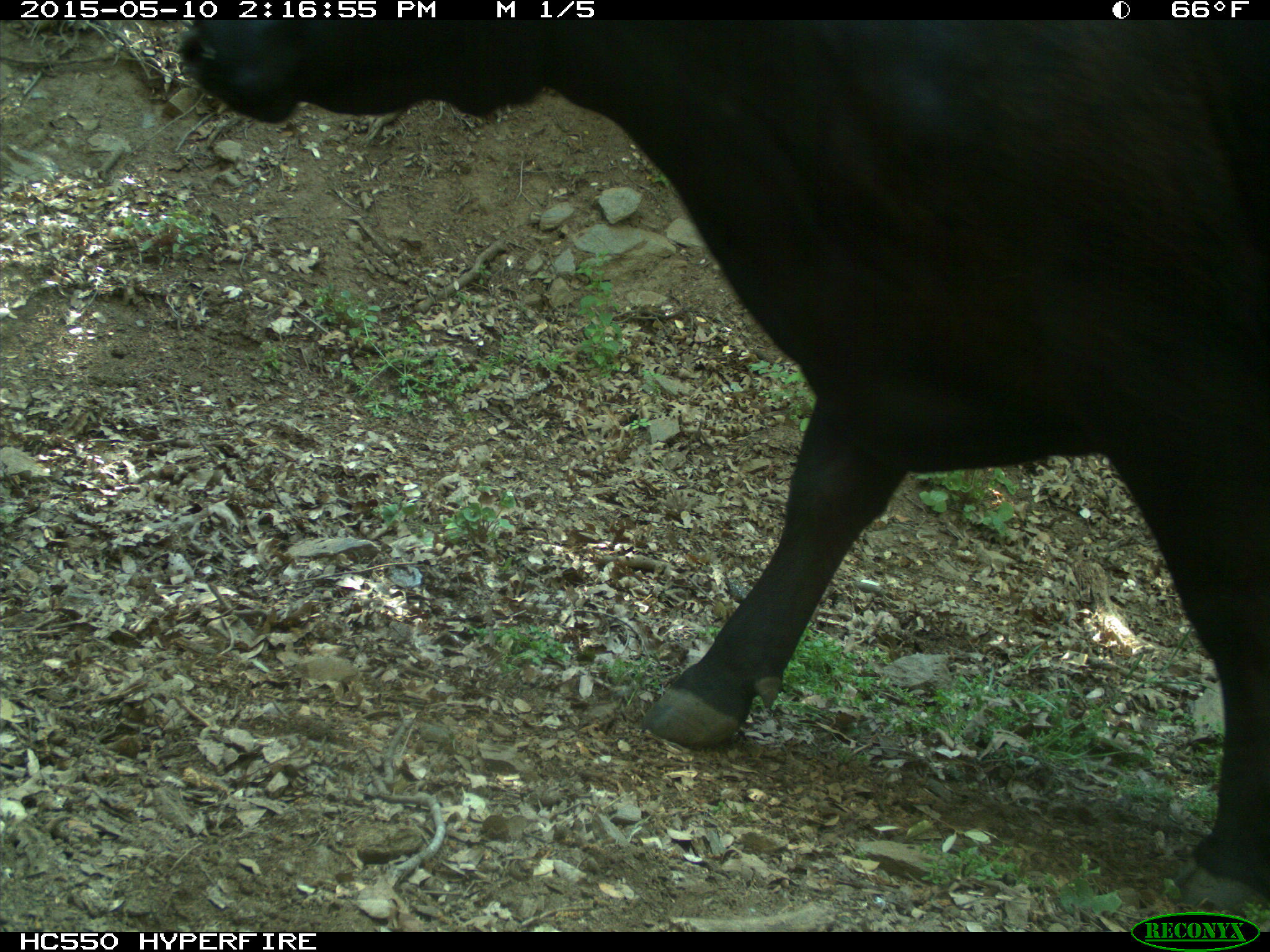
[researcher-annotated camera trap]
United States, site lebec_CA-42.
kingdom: Animalia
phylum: Chordata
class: Mammalia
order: Artiodactyla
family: Bovidae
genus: Bos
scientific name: Bos taurus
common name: domestic cow